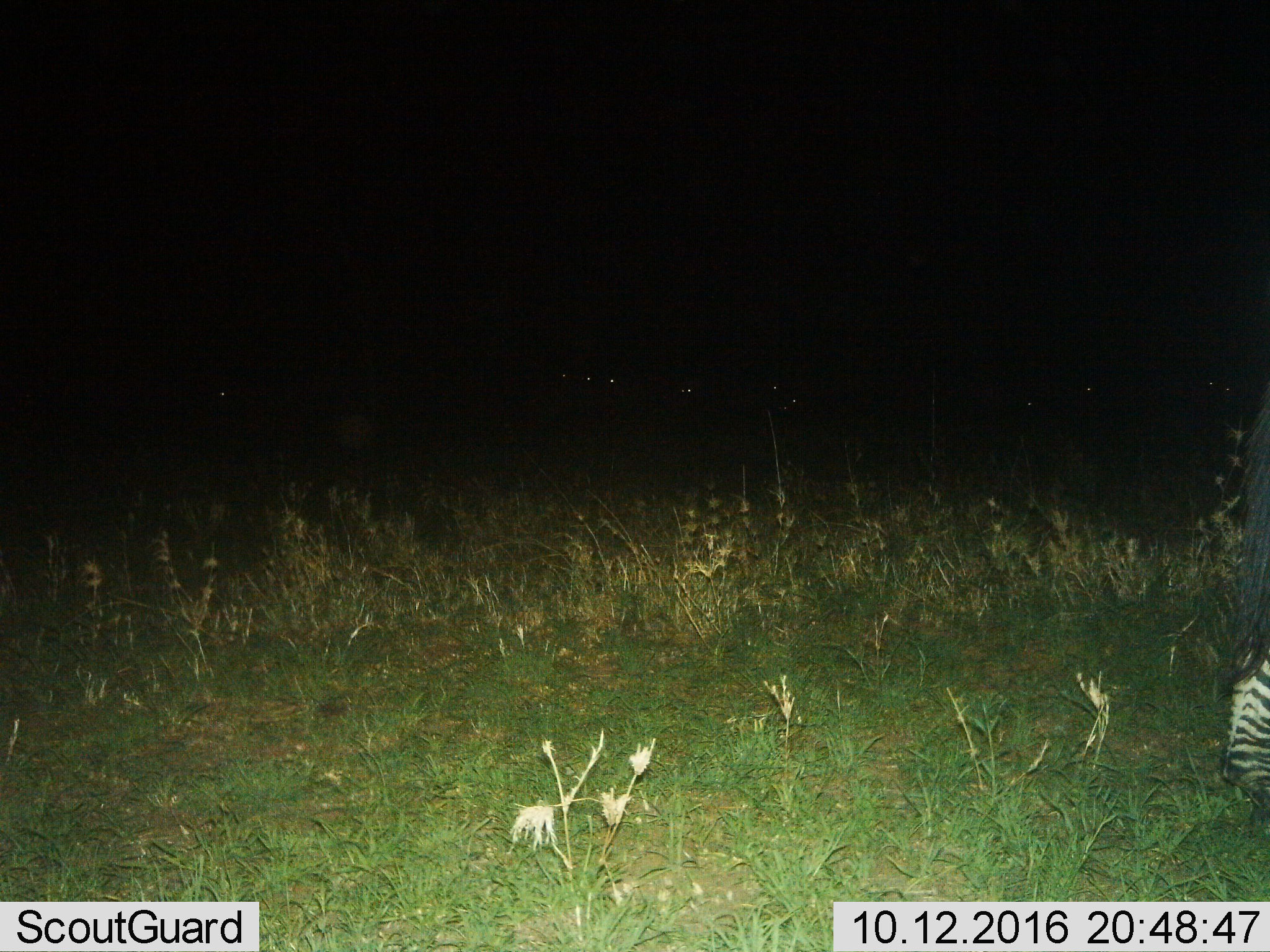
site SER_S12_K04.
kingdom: Animalia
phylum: Chordata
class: Mammalia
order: Perissodactyla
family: Equidae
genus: Equus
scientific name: Equus quagga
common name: plains zebra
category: zebraplains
Zebraplains (plains zebra) (Equus quagga), count 1. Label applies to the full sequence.